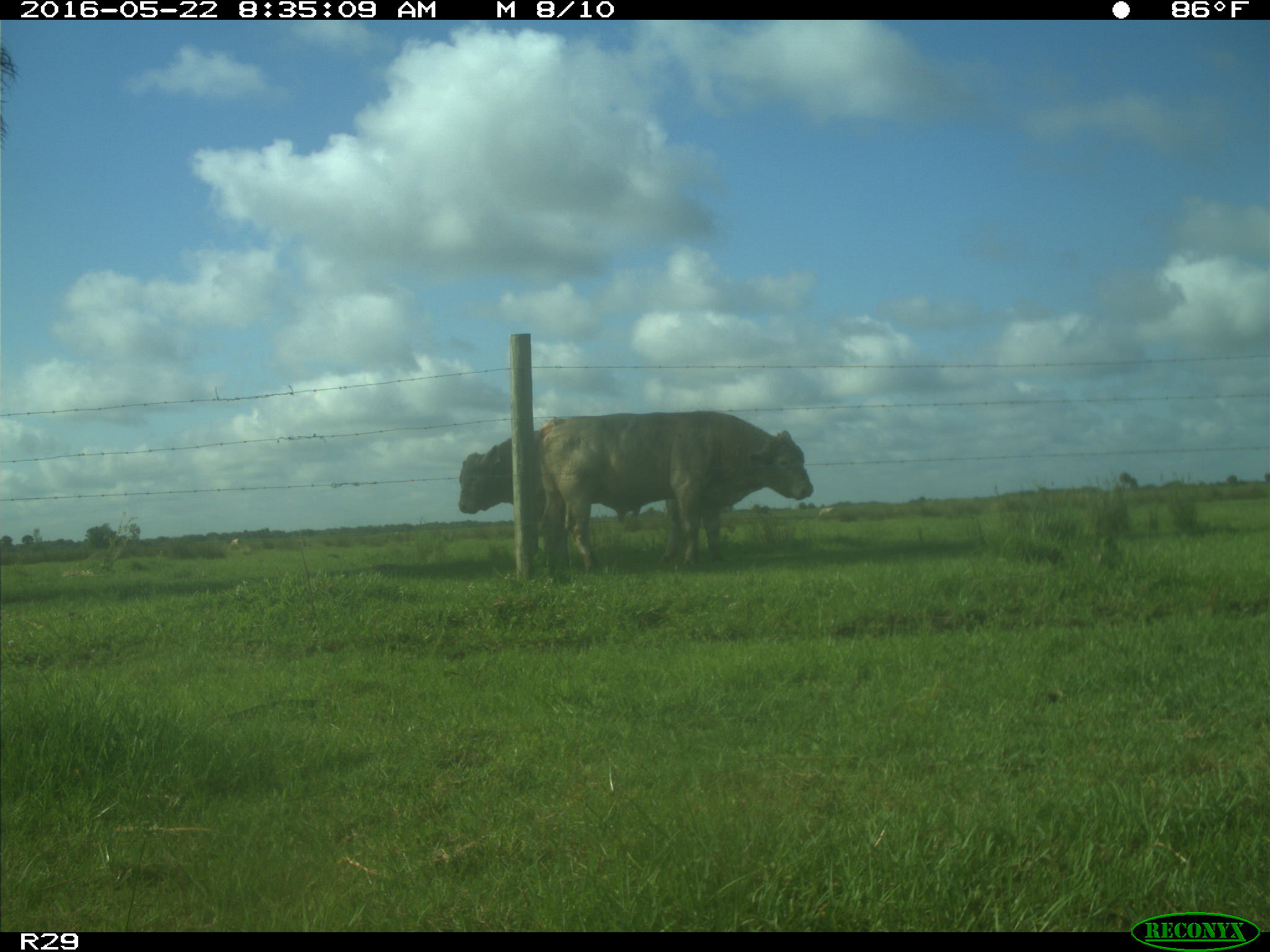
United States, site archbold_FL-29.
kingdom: Animalia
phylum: Chordata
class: Mammalia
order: Artiodactyla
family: Bovidae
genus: Bos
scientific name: Bos taurus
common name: domestic cow